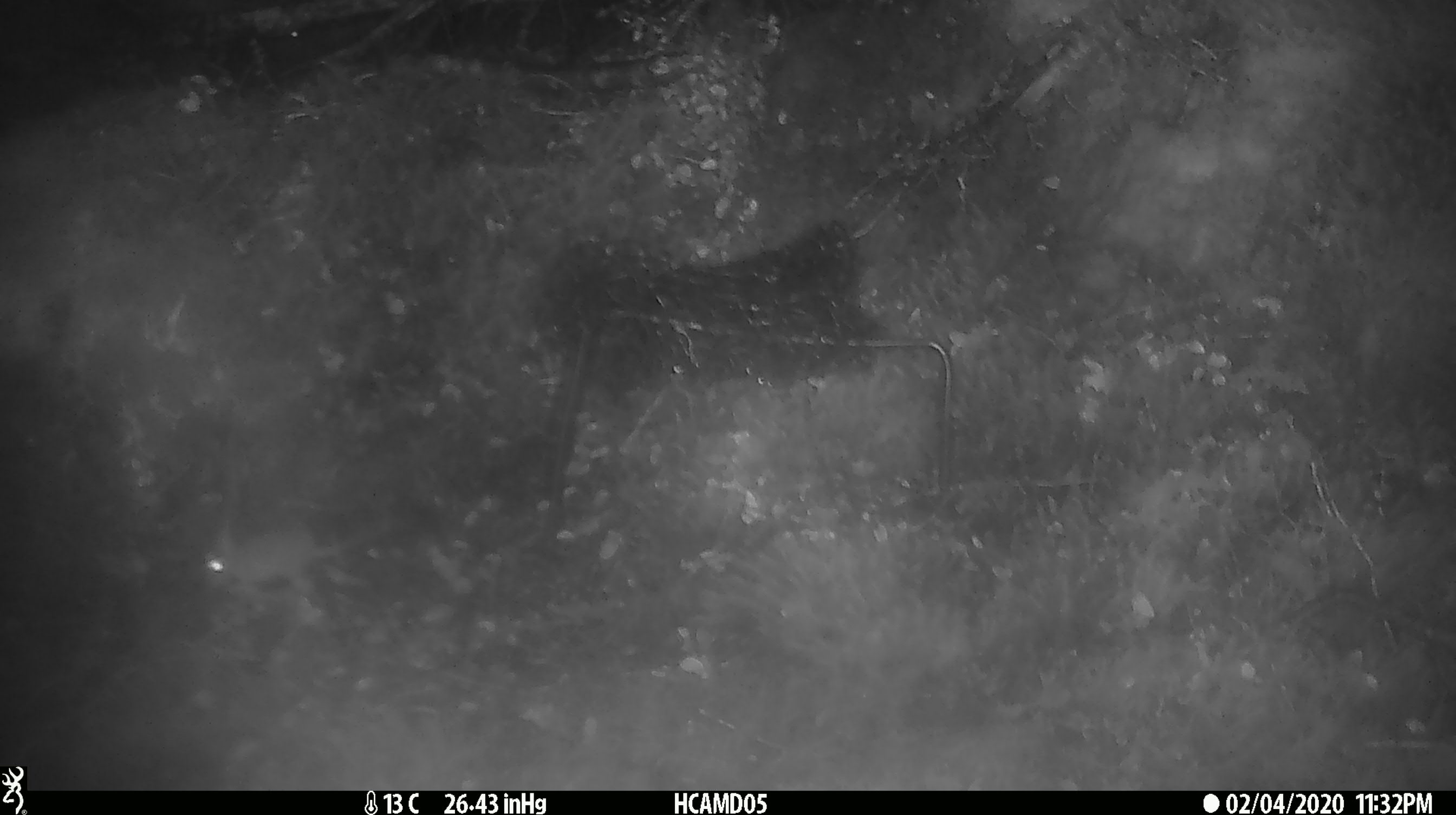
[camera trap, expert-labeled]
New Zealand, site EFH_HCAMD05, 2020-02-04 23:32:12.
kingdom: Animalia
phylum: Chordata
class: Mammalia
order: Rodentia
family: Muridae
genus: Mus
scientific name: Mus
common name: mouse